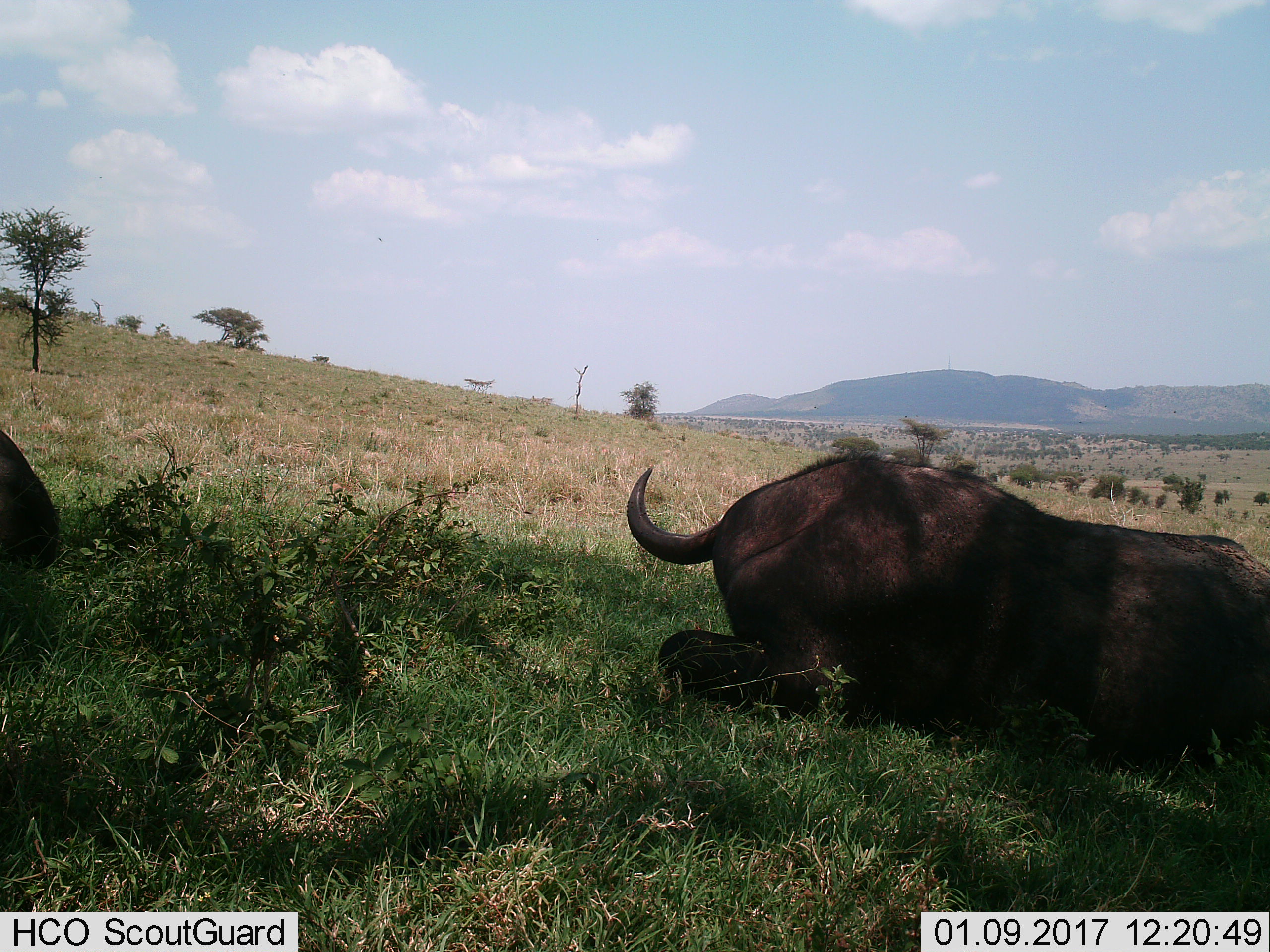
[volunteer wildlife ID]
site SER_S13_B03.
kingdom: Animalia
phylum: Chordata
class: Mammalia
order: Artiodactyla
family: Bovidae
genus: Syncerus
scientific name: Syncerus caffer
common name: african buffalo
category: buffalo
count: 2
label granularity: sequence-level